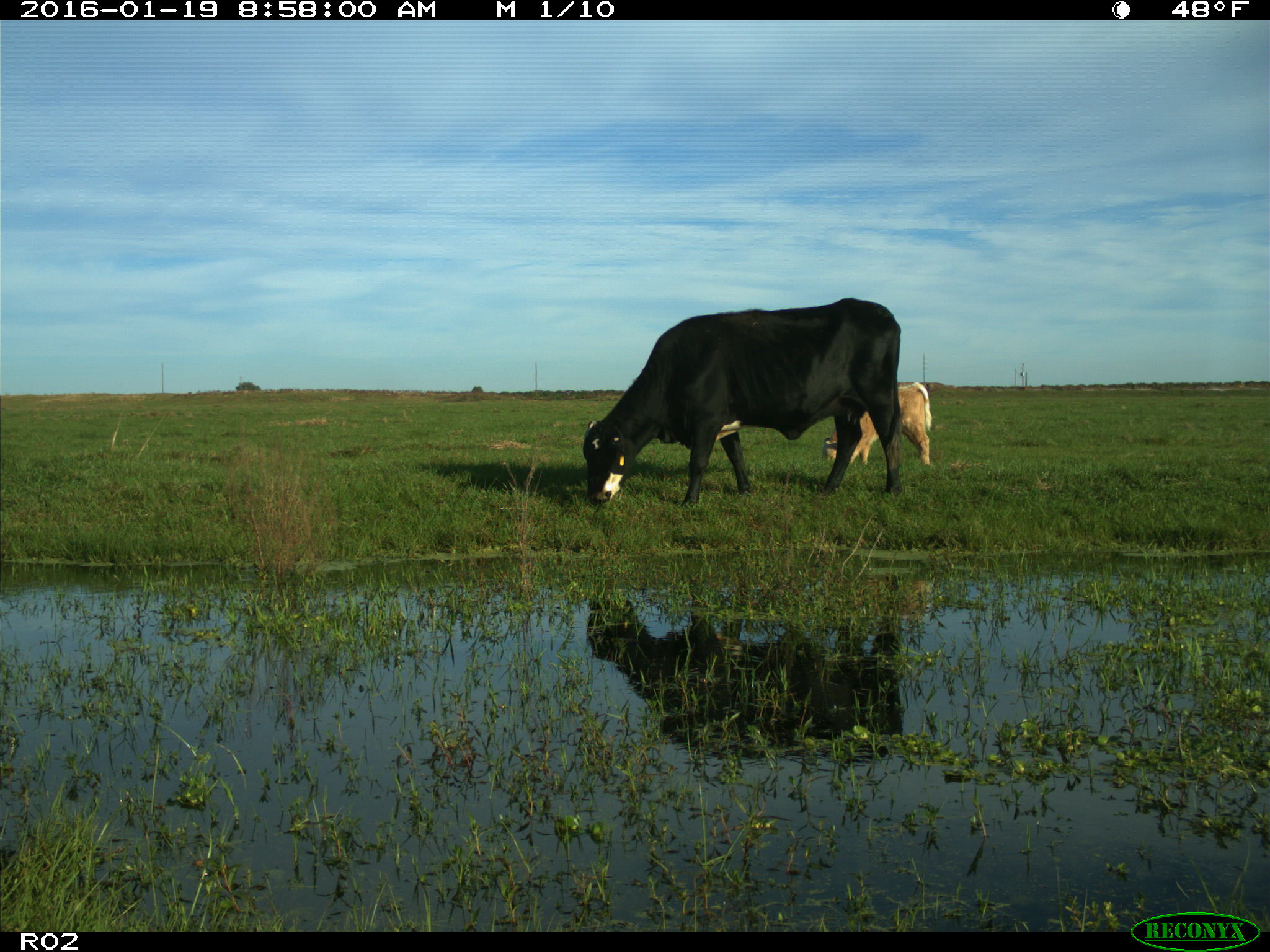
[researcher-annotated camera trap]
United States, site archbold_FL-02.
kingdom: Animalia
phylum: Chordata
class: Mammalia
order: Artiodactyla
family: Bovidae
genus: Bos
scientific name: Bos taurus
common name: domestic cow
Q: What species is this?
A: Bos taurus (domestic cow).